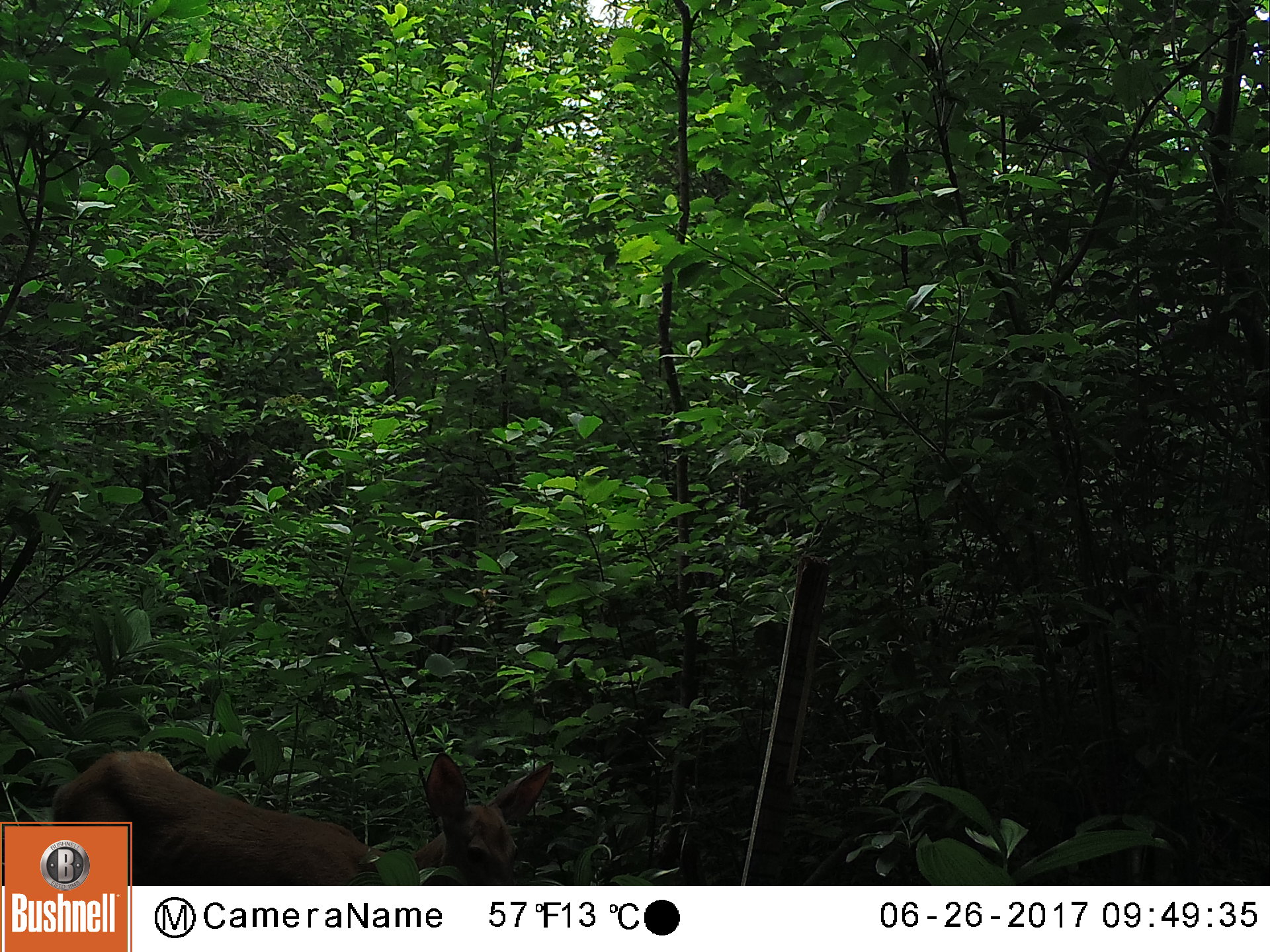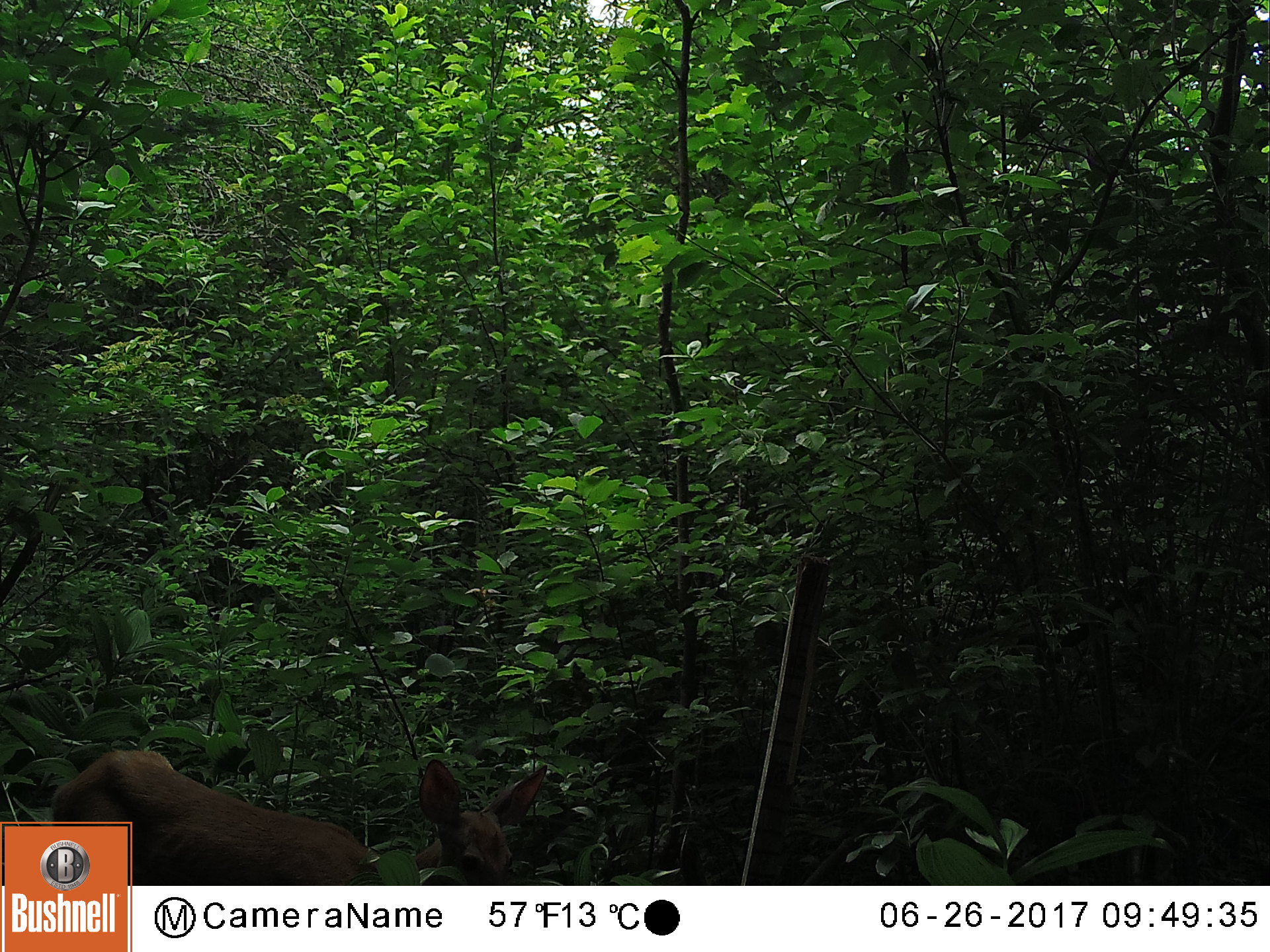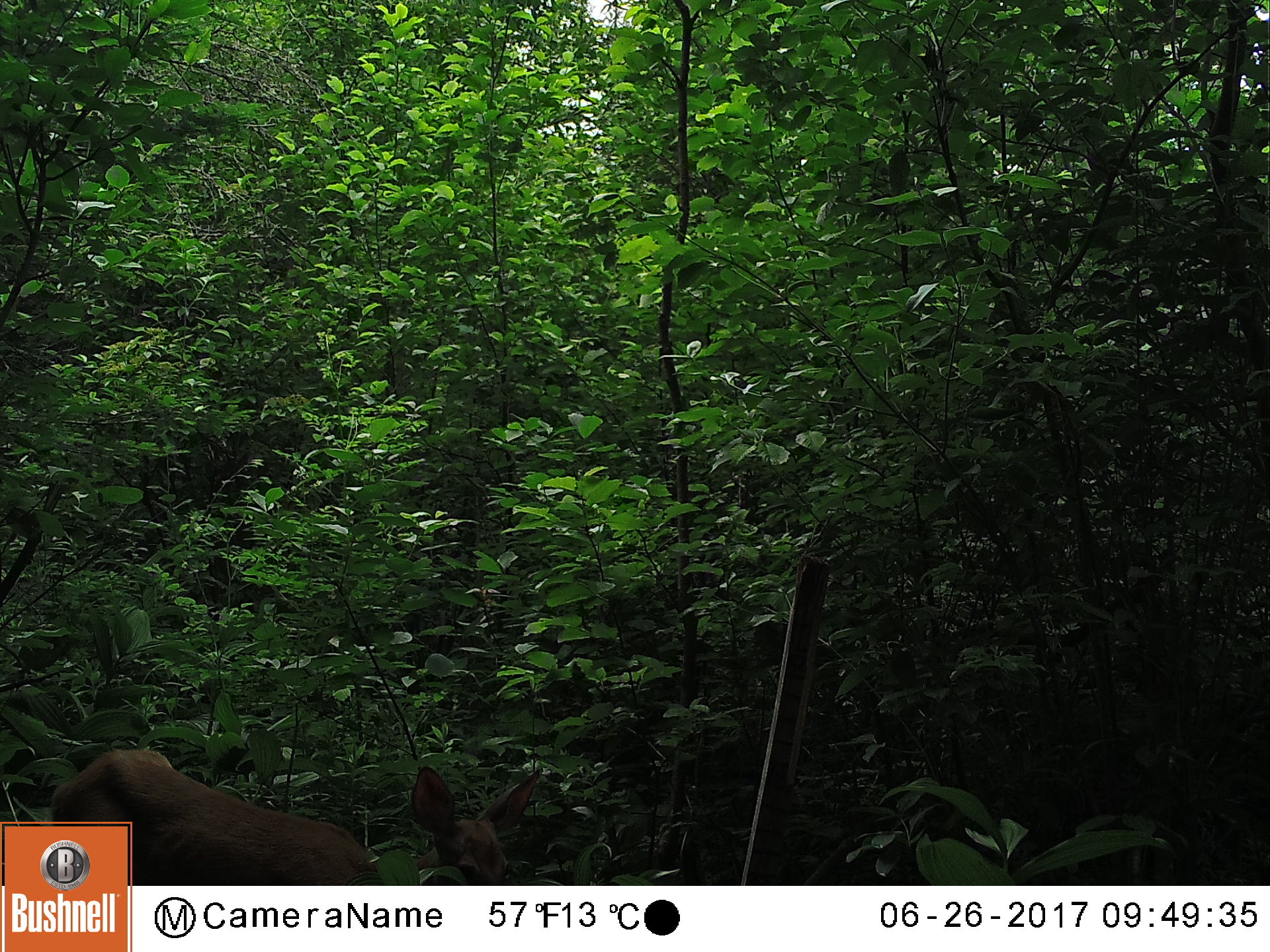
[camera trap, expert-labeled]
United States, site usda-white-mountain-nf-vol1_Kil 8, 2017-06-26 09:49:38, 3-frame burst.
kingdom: Animalia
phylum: Chordata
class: Mammalia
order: Artiodactyla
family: Cervidae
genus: Odocoileus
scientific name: Odocoileus virginianus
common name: white-tailed deer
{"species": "white-tailed deer (Odocoileus virginianus)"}